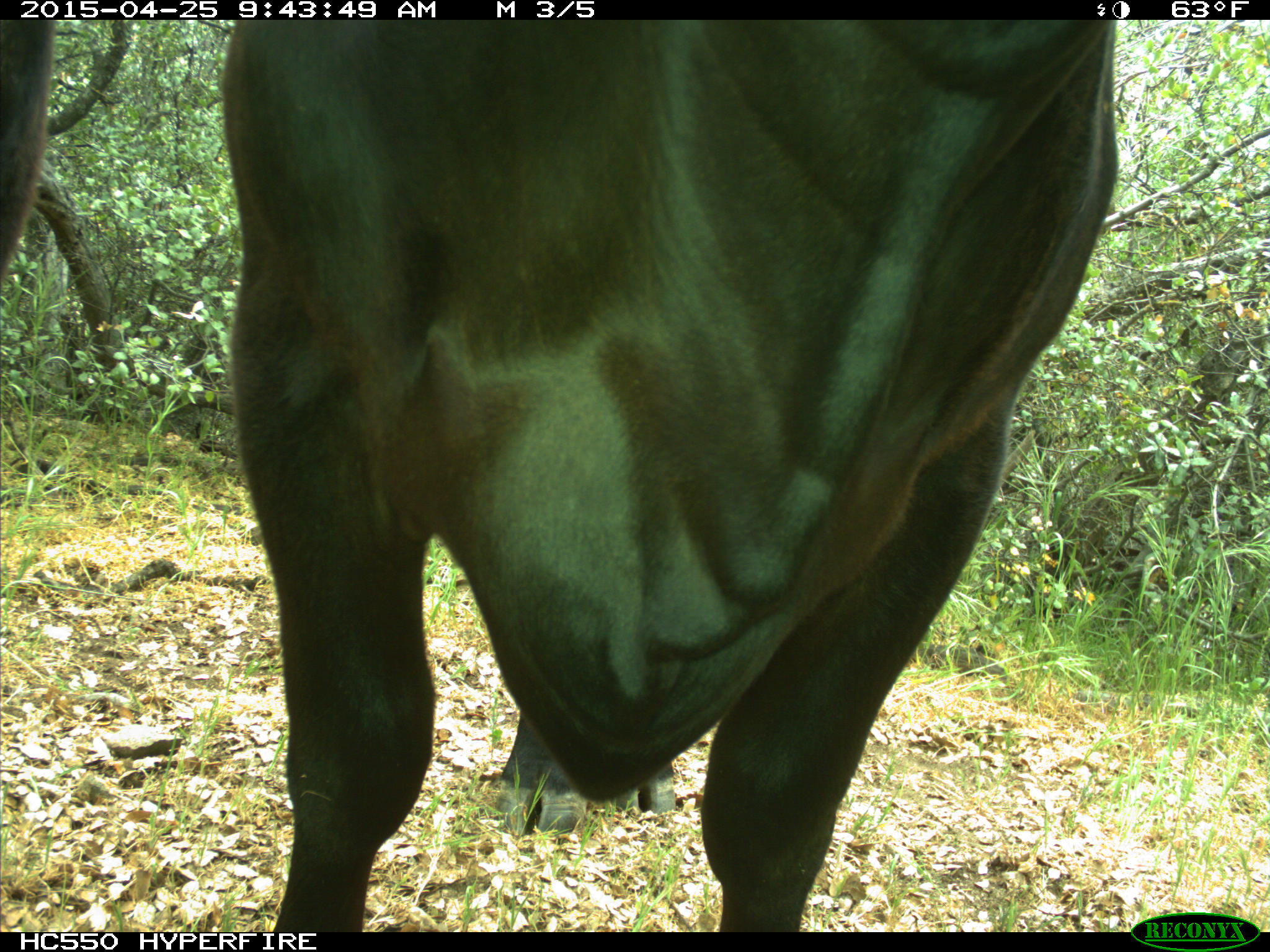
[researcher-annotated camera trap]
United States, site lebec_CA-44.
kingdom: Animalia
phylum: Chordata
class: Mammalia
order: Artiodactyla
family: Suidae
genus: Sus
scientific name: Sus scrofa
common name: wild boar